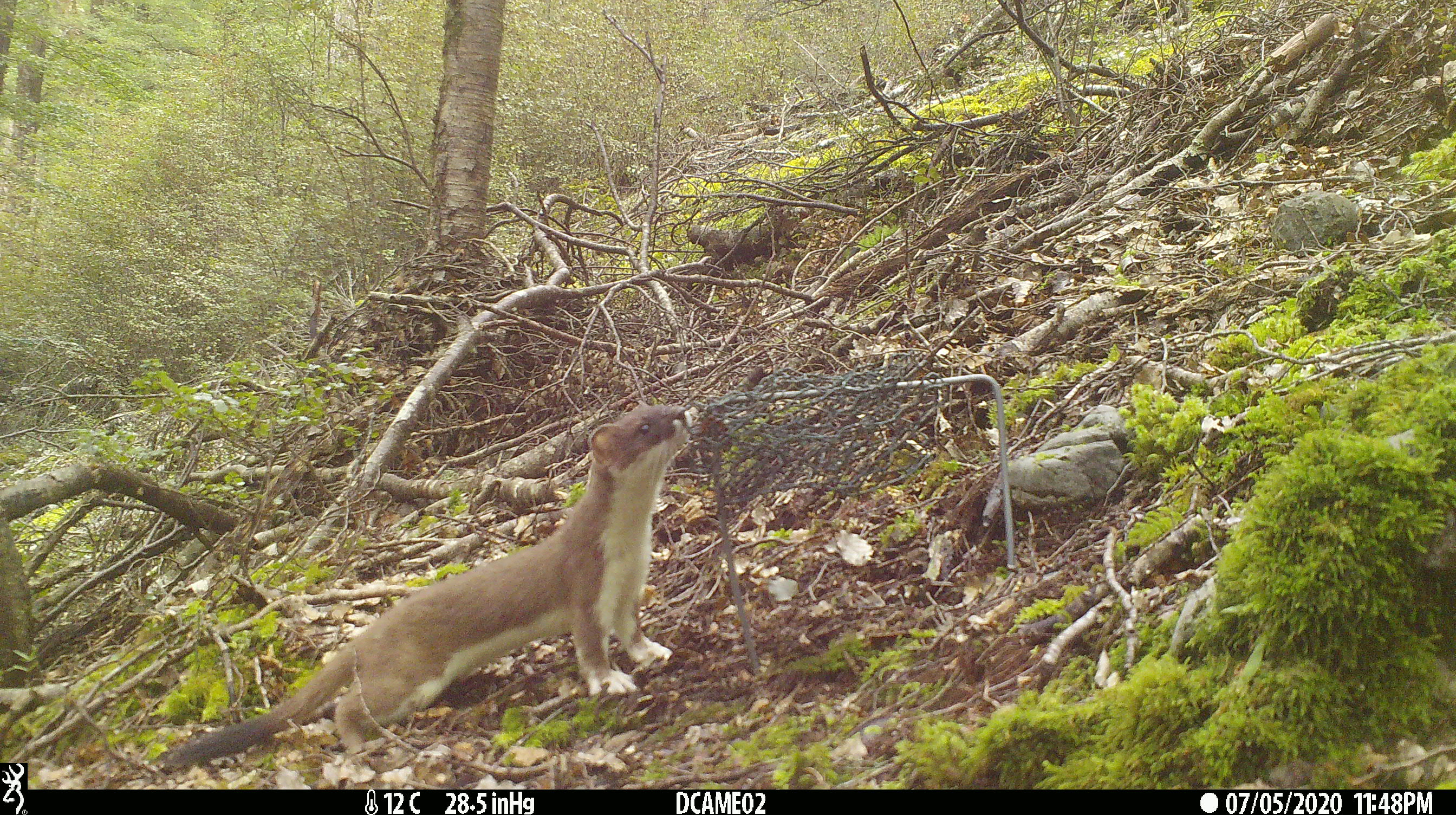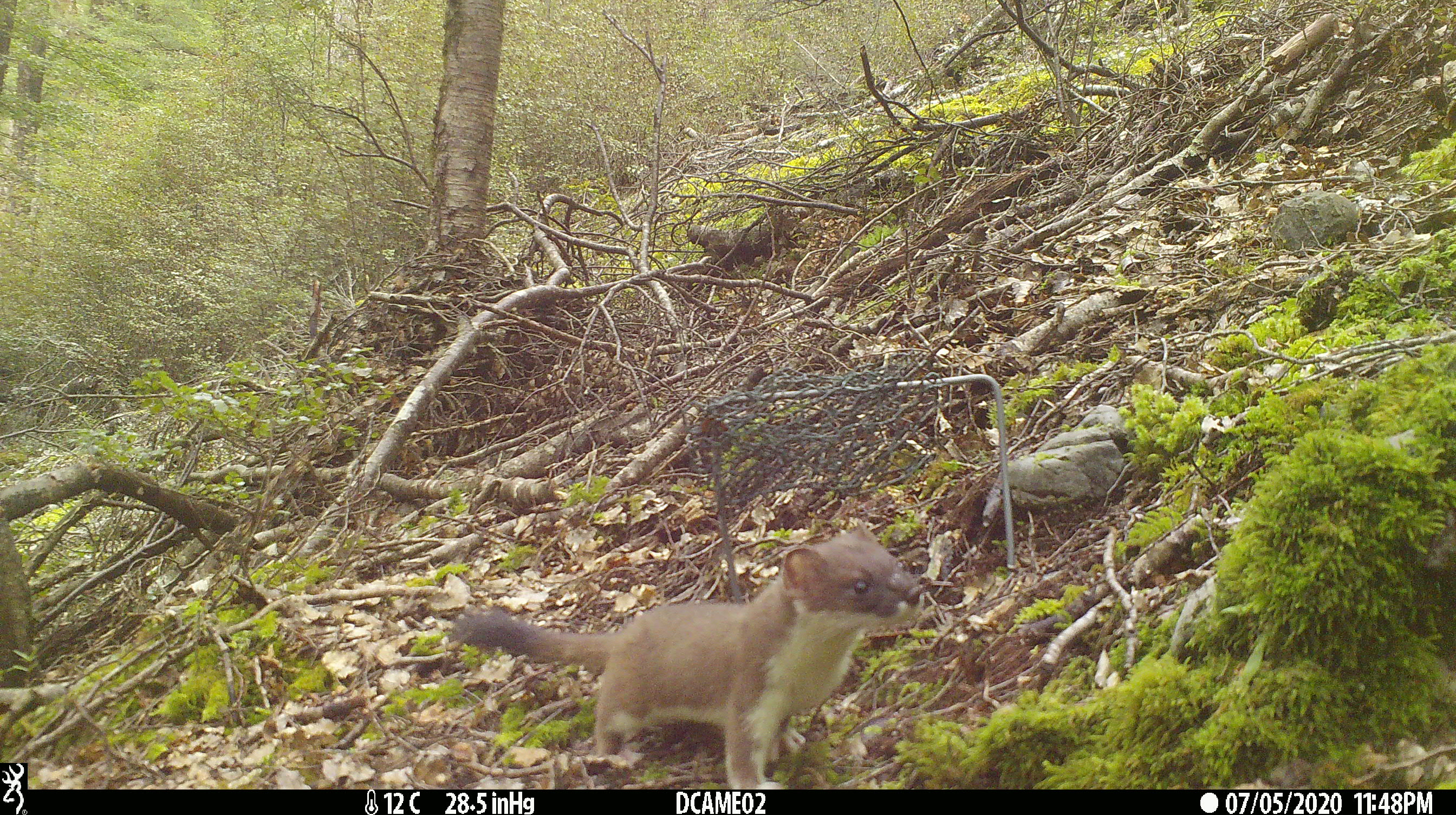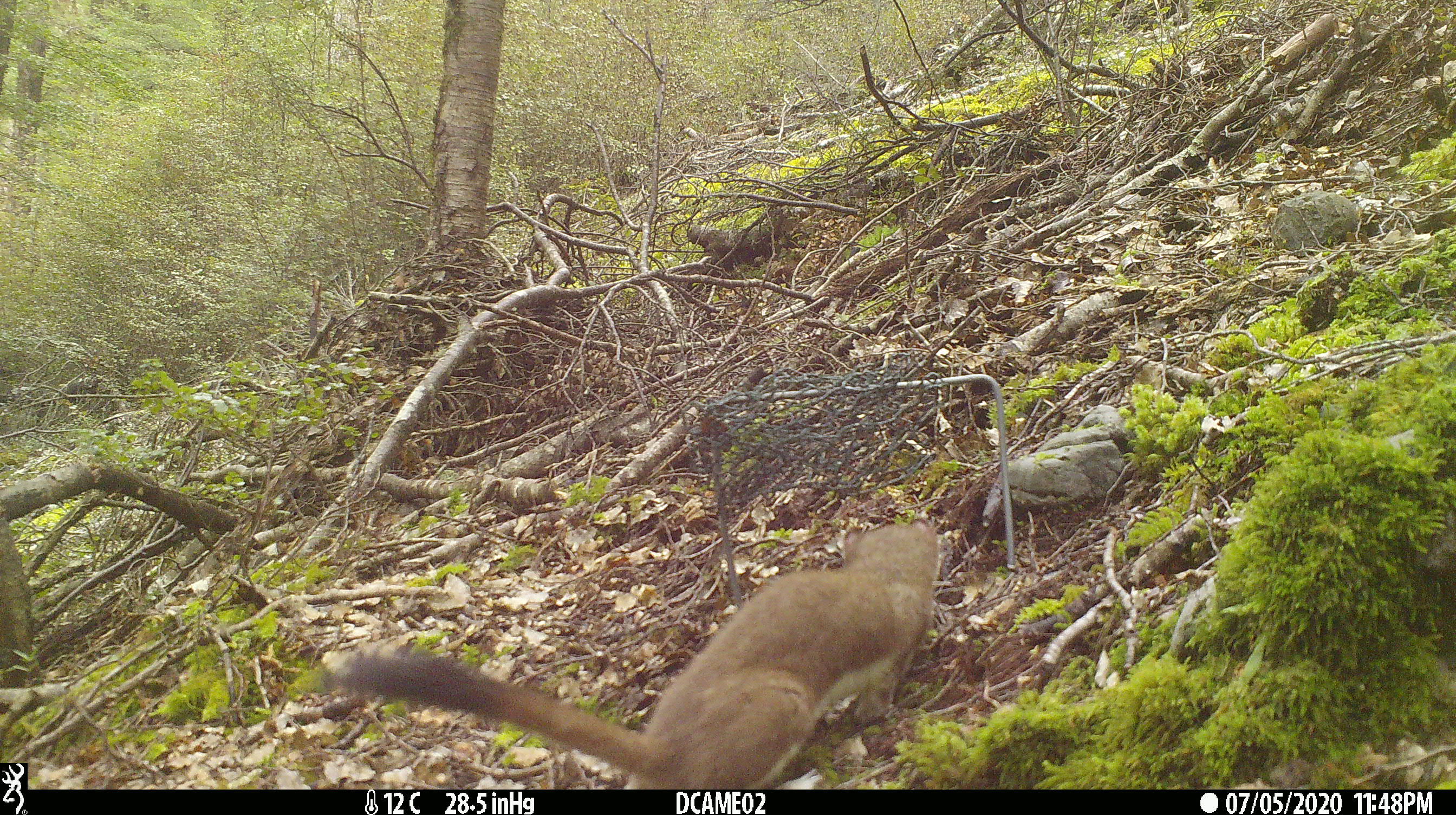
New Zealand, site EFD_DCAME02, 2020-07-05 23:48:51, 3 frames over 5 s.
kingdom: Animalia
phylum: Chordata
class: Mammalia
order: Carnivora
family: Mustelidae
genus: Mustela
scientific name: Mustela erminea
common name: stoat